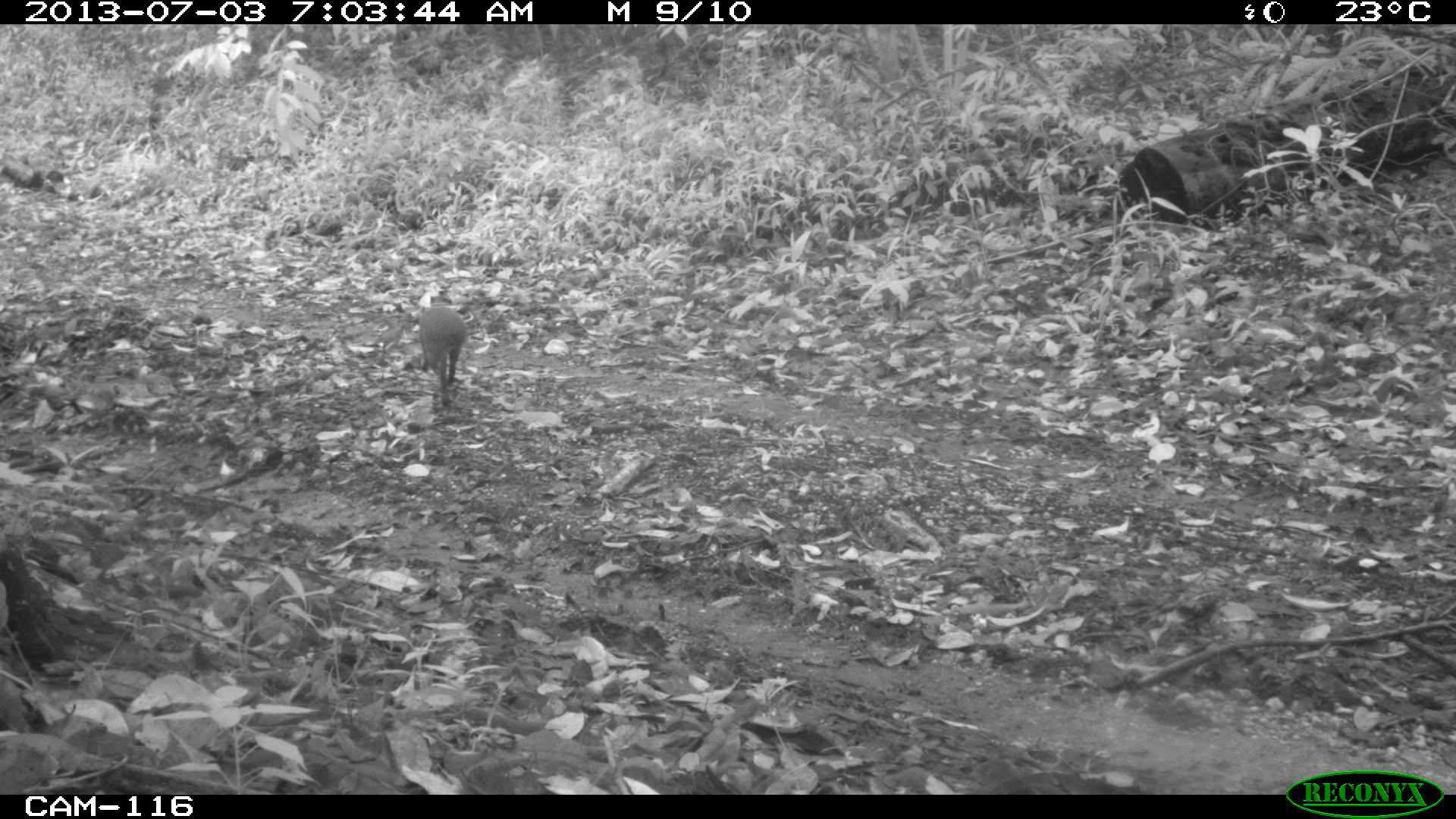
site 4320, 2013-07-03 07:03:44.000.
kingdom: Animalia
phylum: Chordata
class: Mammalia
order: Rodentia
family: Dasyproctidae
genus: Dasyprocta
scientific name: Dasyprocta punctata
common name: central american agouti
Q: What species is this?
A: Dasyprocta punctata (central american agouti).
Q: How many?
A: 1.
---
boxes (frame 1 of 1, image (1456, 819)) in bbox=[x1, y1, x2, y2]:
dasyprocta punctata: bbox=[415, 293, 464, 407]